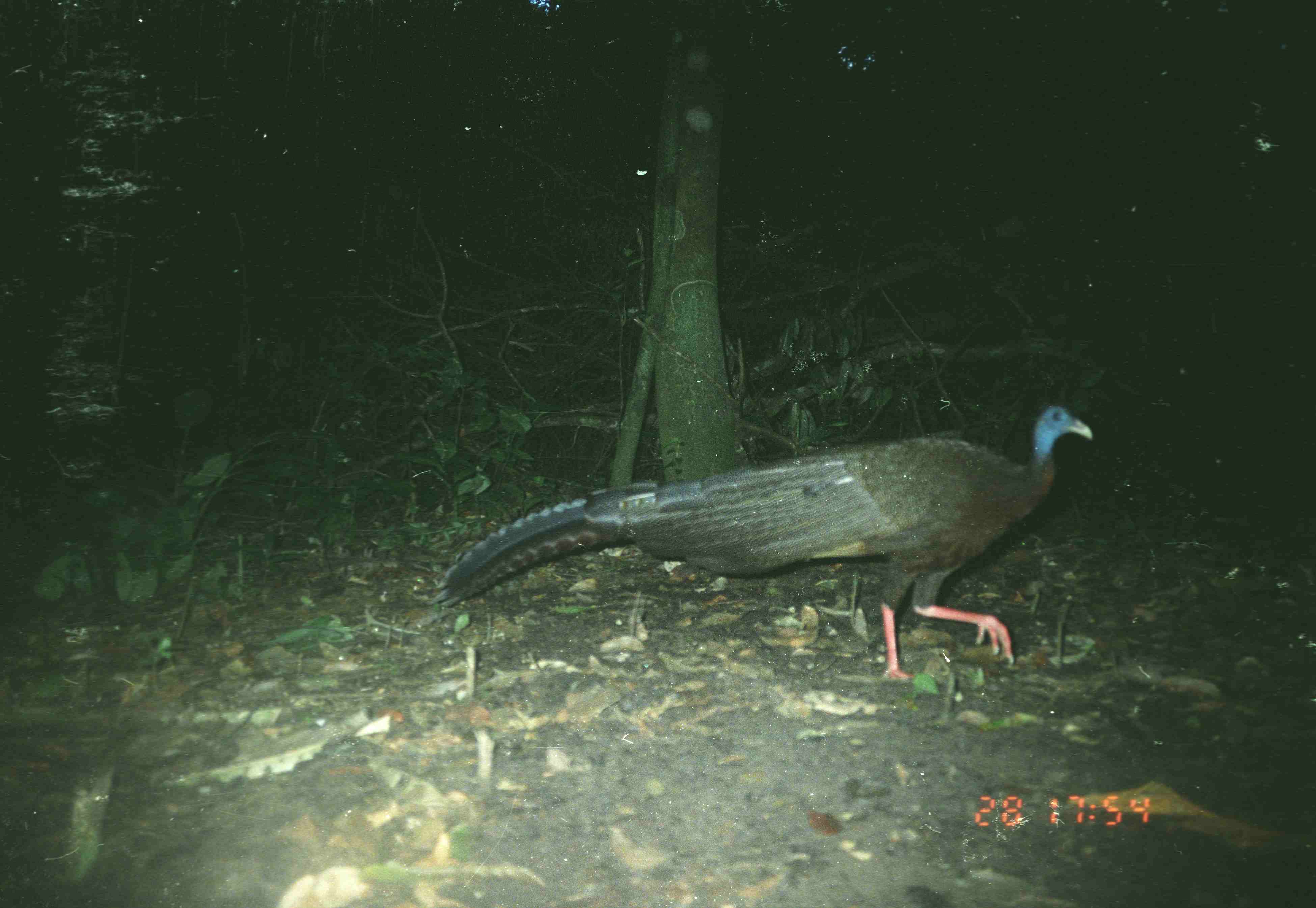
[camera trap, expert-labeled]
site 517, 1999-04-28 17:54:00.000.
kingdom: Animalia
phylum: Chordata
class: Aves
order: Galliformes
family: Phasianidae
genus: Argusianus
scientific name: Argusianus argus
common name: great argus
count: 1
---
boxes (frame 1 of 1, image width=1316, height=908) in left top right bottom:
argusianus argus: 435 402 1092 681